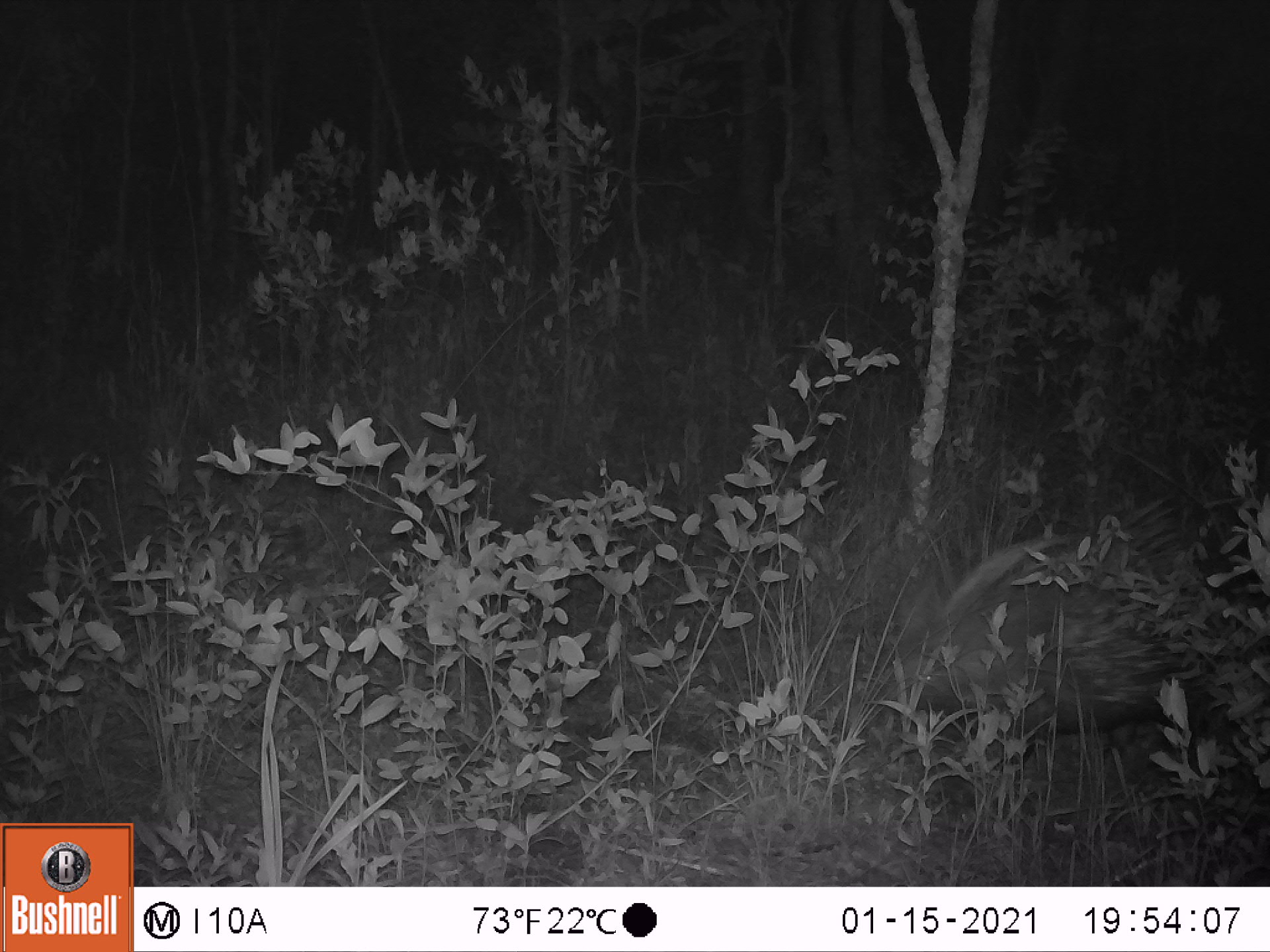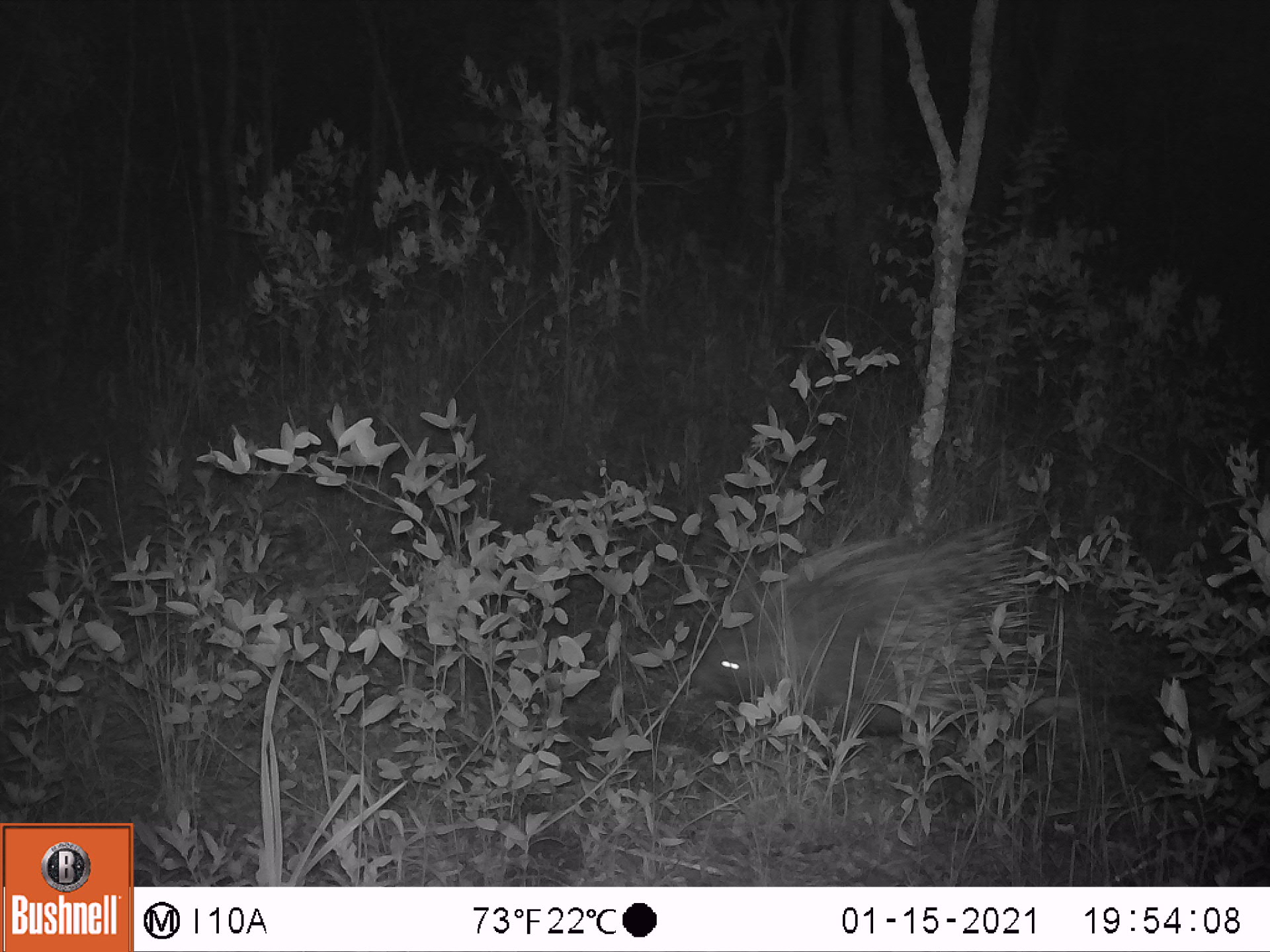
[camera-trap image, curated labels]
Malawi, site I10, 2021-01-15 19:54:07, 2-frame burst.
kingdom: Animalia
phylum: Chordata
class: Mammalia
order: Rodentia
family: Hystricidae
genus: Hystrix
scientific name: Hystrix africaeaustralis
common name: cape porcupine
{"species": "cape porcupine (Hystrix africaeaustralis)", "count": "1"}